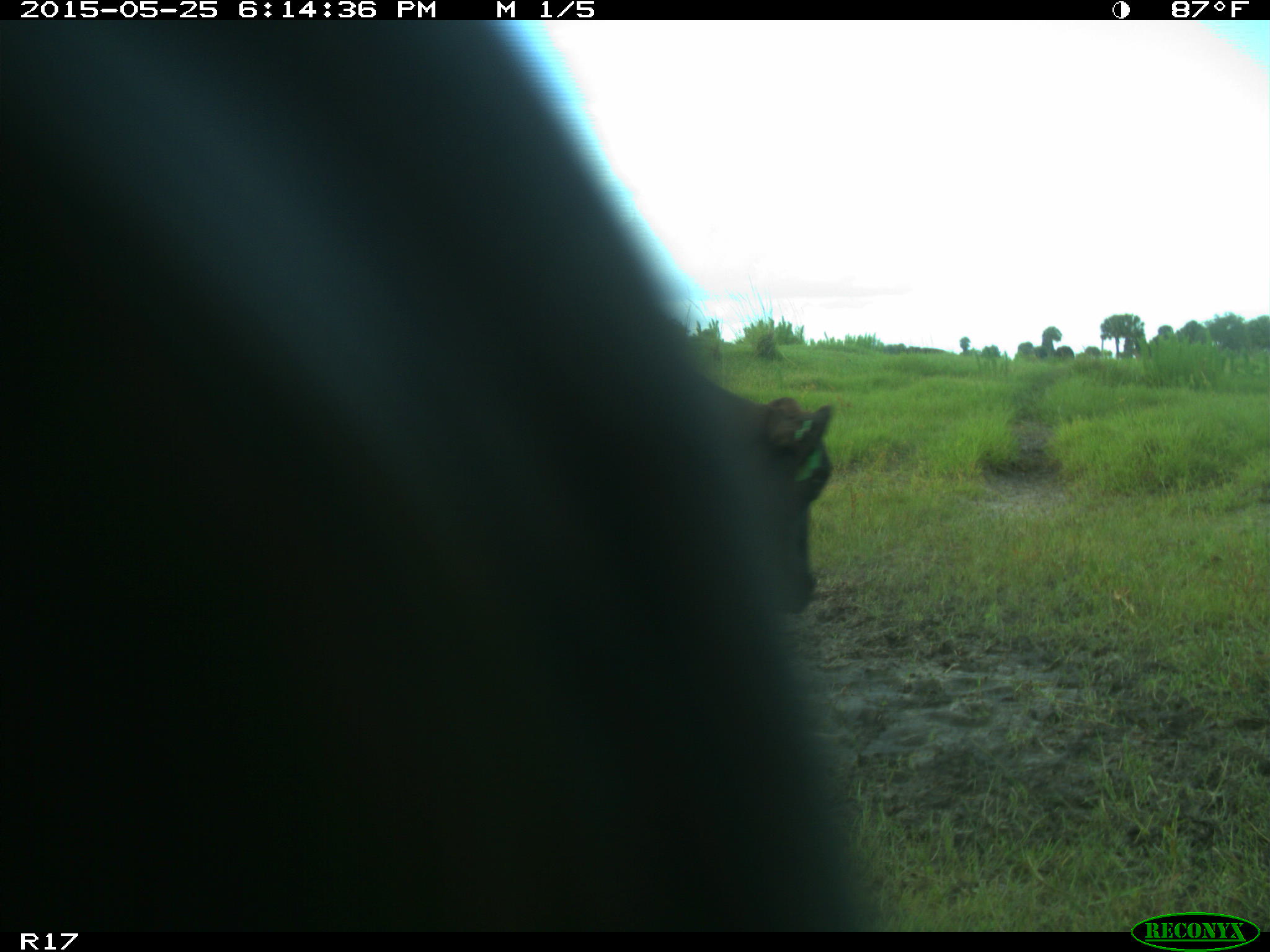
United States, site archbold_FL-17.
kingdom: Animalia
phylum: Chordata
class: Mammalia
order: Artiodactyla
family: Bovidae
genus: Bos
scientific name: Bos taurus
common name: domestic cow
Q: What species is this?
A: Bos taurus (domestic cow).